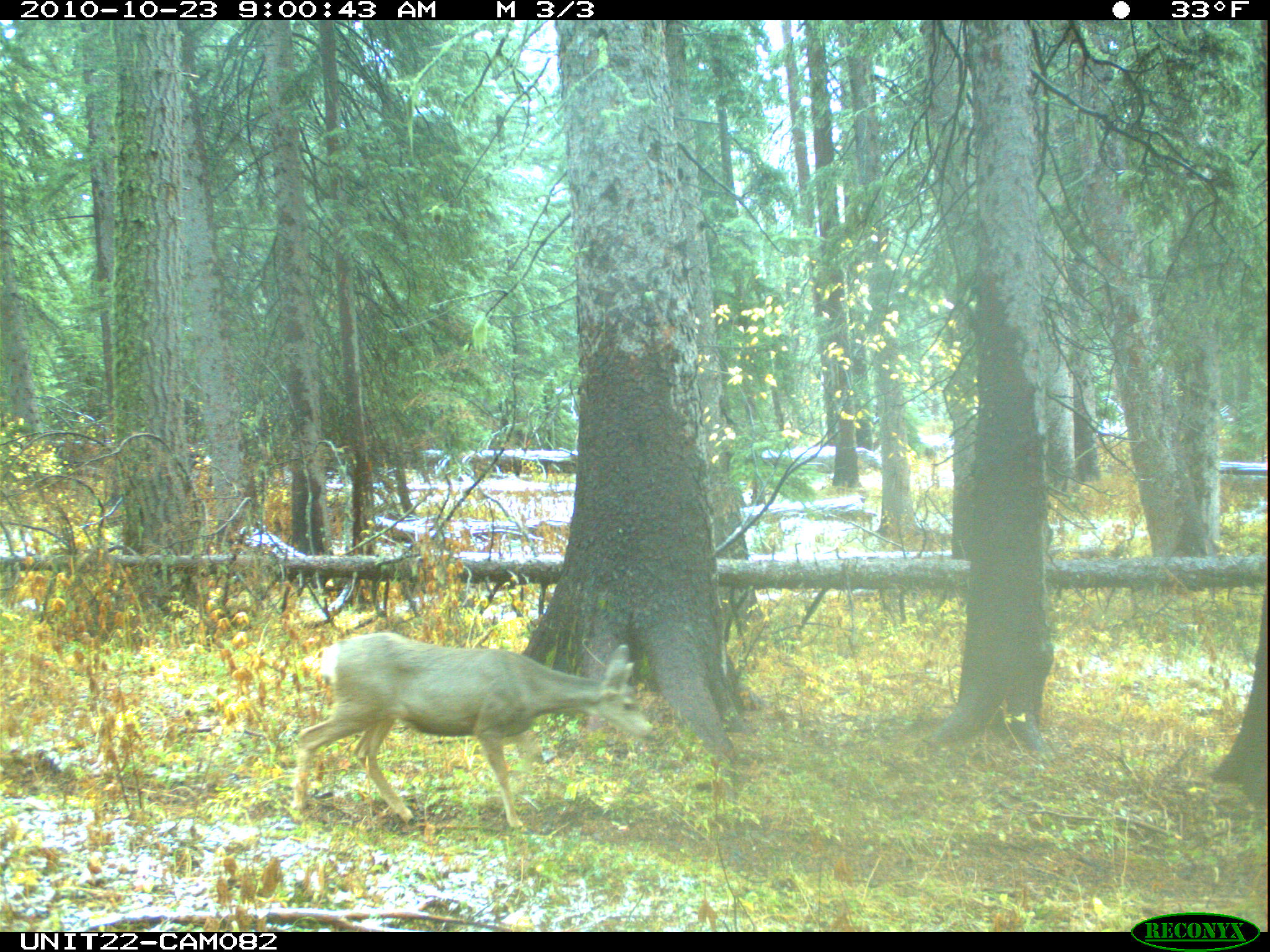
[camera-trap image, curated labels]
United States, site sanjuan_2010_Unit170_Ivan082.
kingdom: Animalia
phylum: Chordata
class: Mammalia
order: Artiodactyla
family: Cervidae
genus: Odocoileus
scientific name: Odocoileus hemionus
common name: mule deer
Odocoileus hemionus (mule deer).